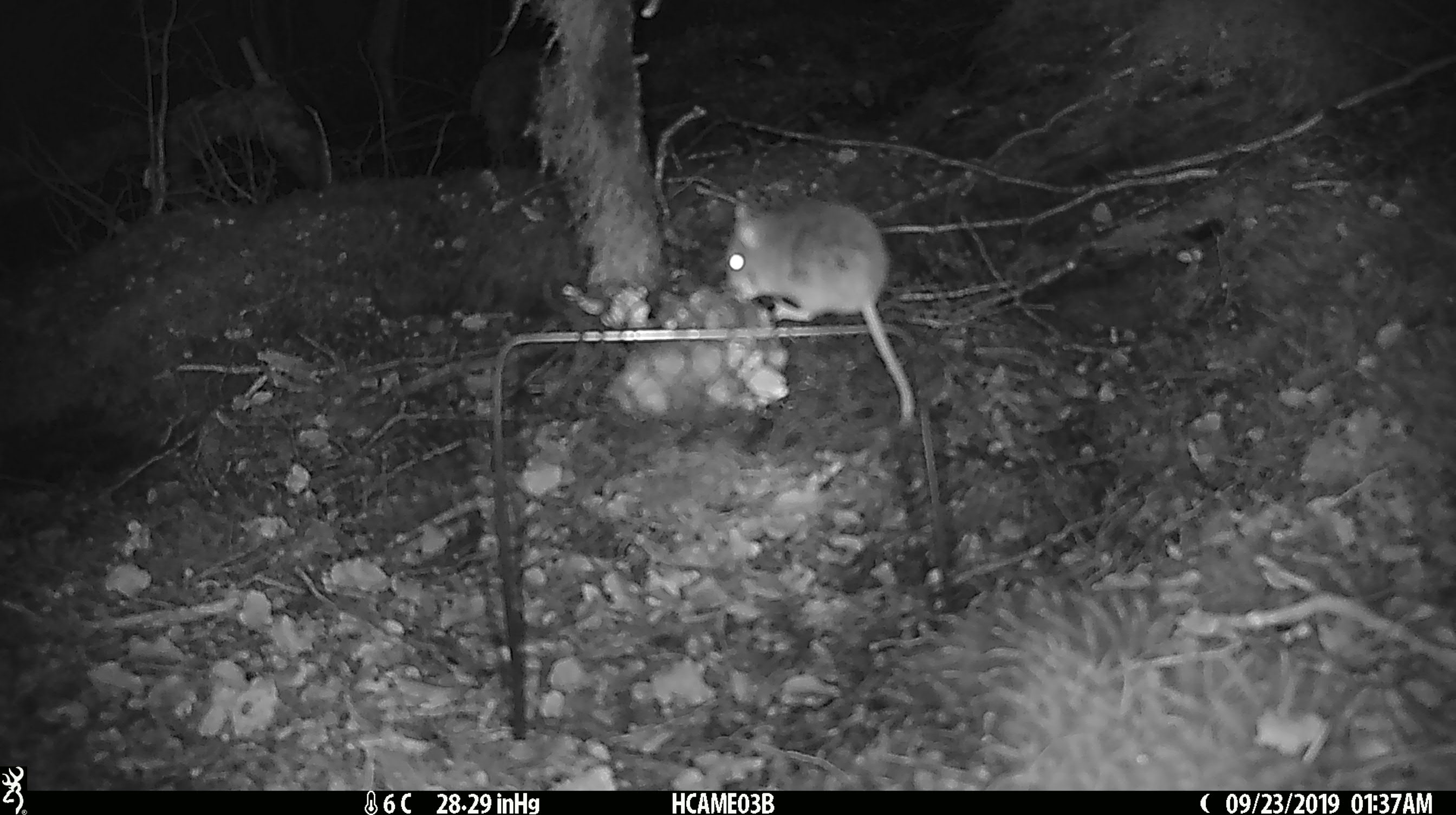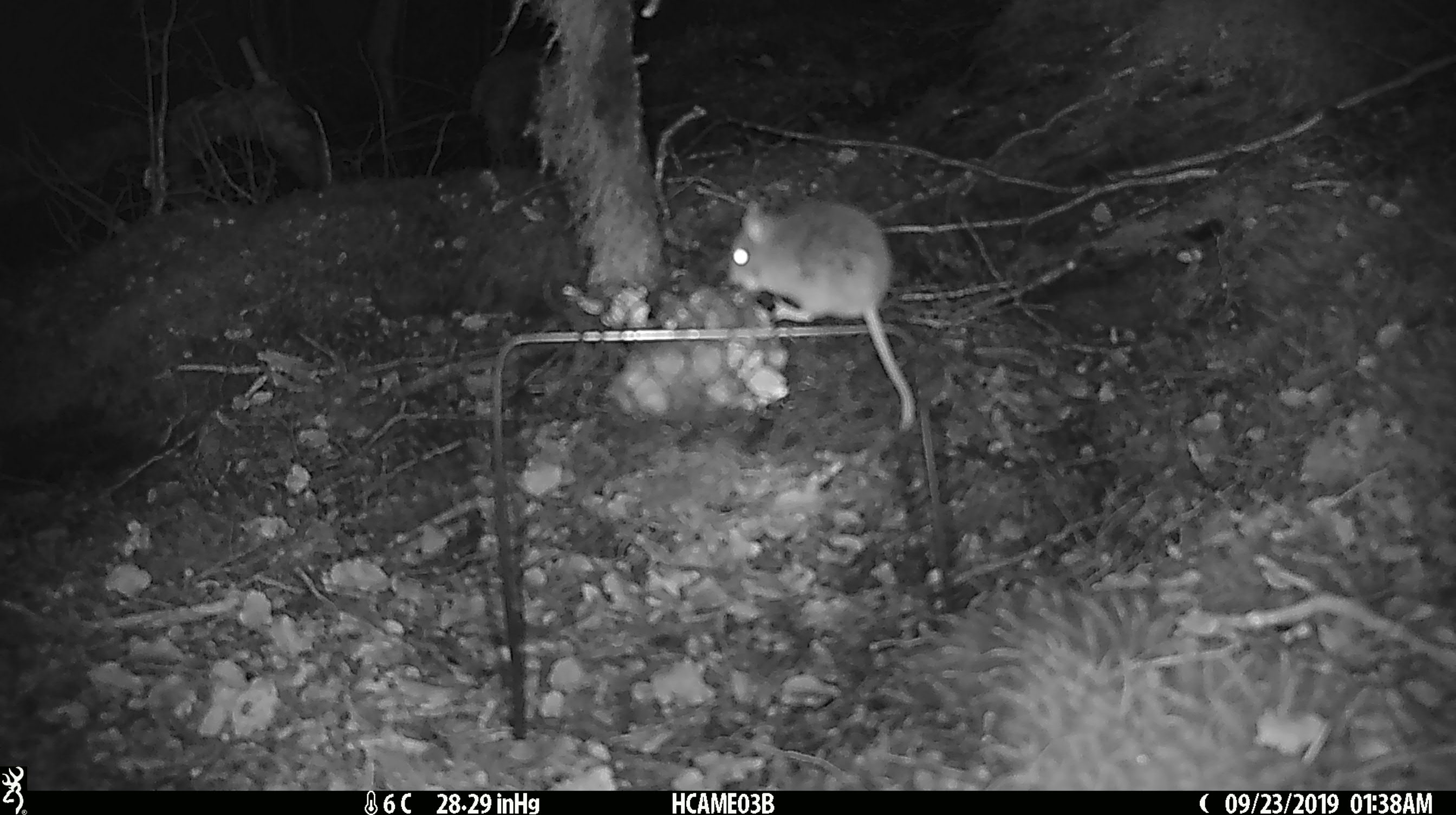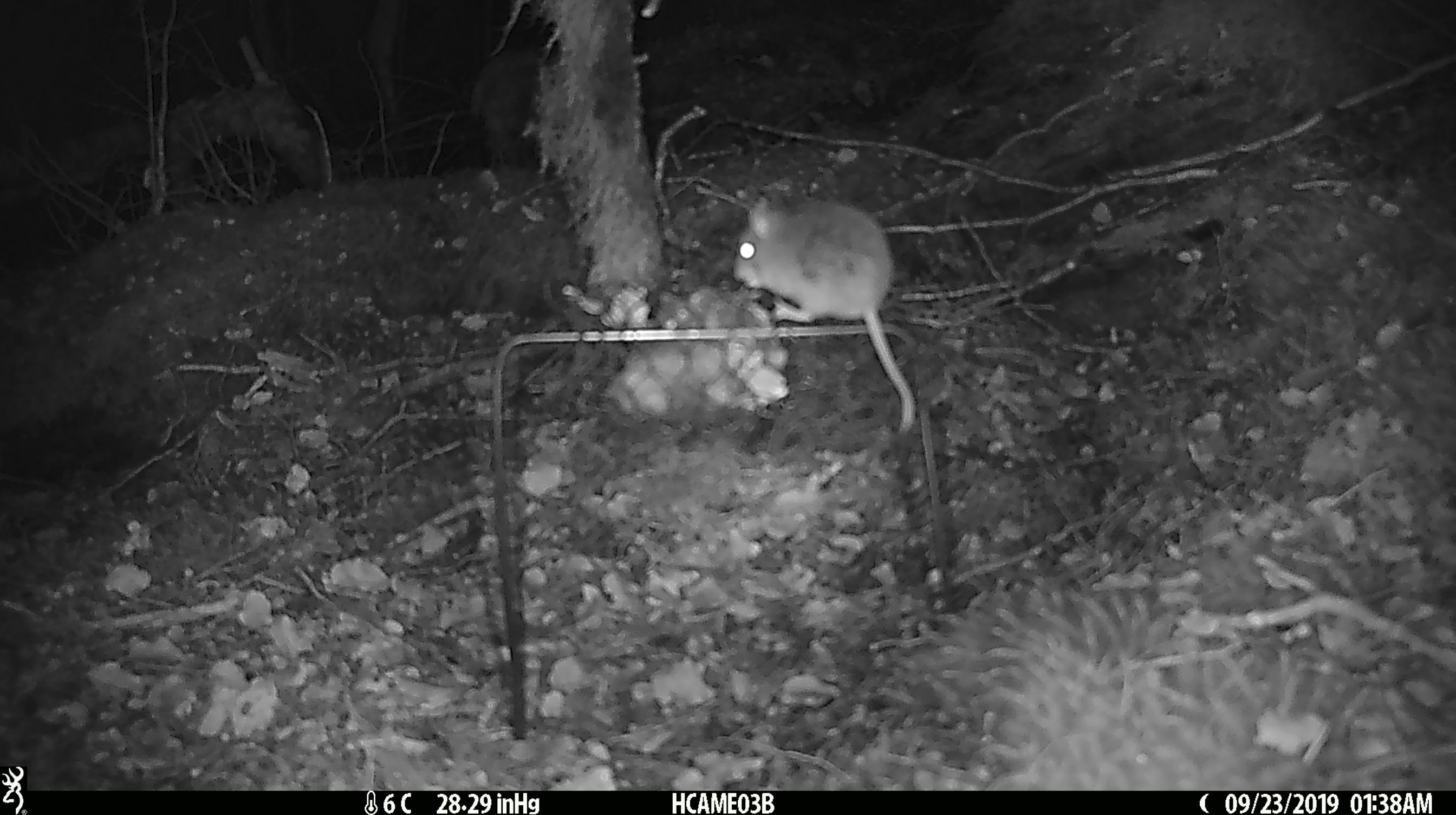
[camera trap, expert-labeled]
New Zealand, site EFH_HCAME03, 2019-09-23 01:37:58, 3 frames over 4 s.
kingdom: Animalia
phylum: Chordata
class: Mammalia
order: Rodentia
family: Muridae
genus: Mus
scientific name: Mus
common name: mouse